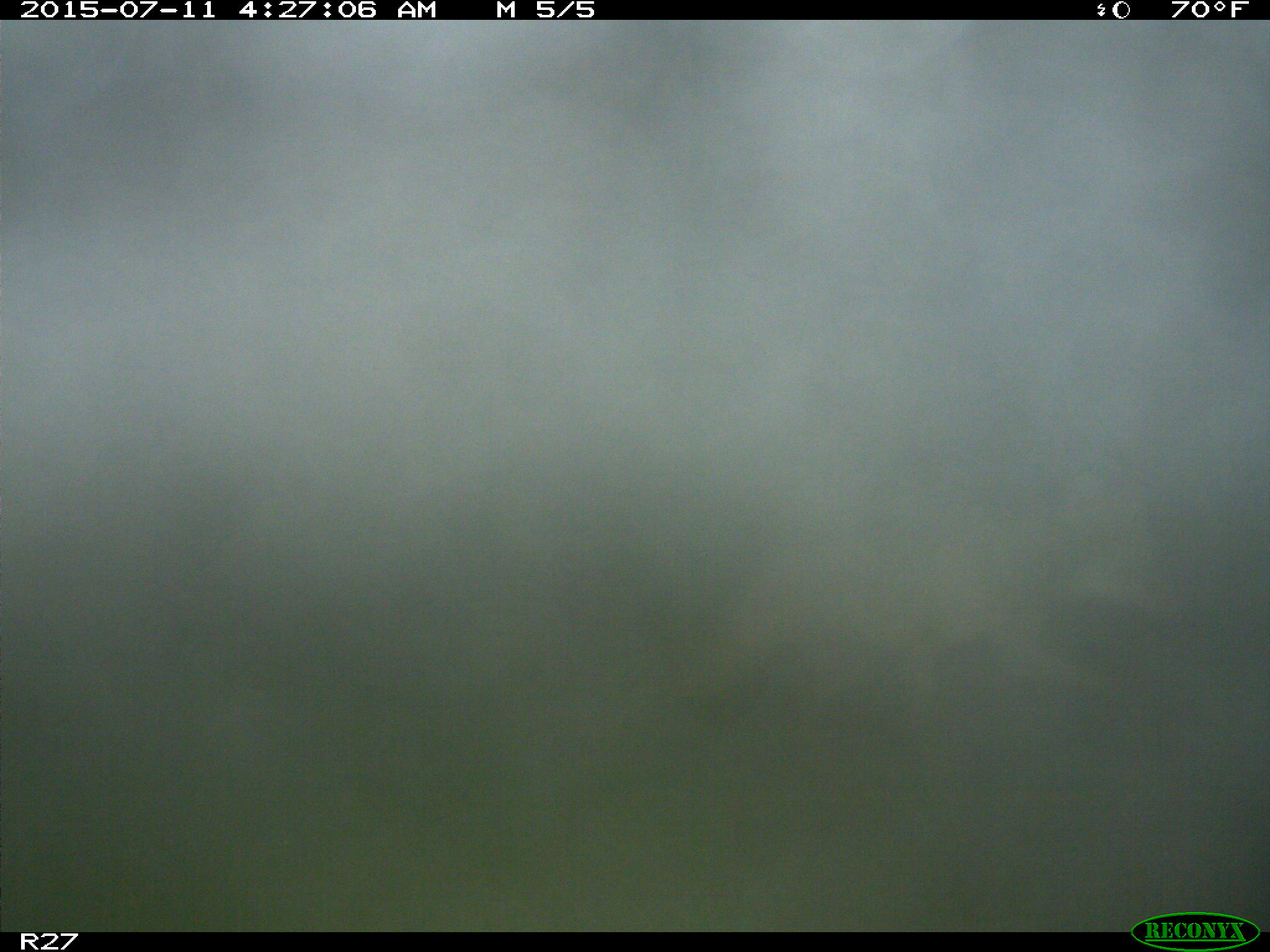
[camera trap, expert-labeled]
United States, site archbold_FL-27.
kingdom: Animalia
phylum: Chordata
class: Mammalia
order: Carnivora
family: Canidae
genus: Canis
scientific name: Canis latrans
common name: coyote